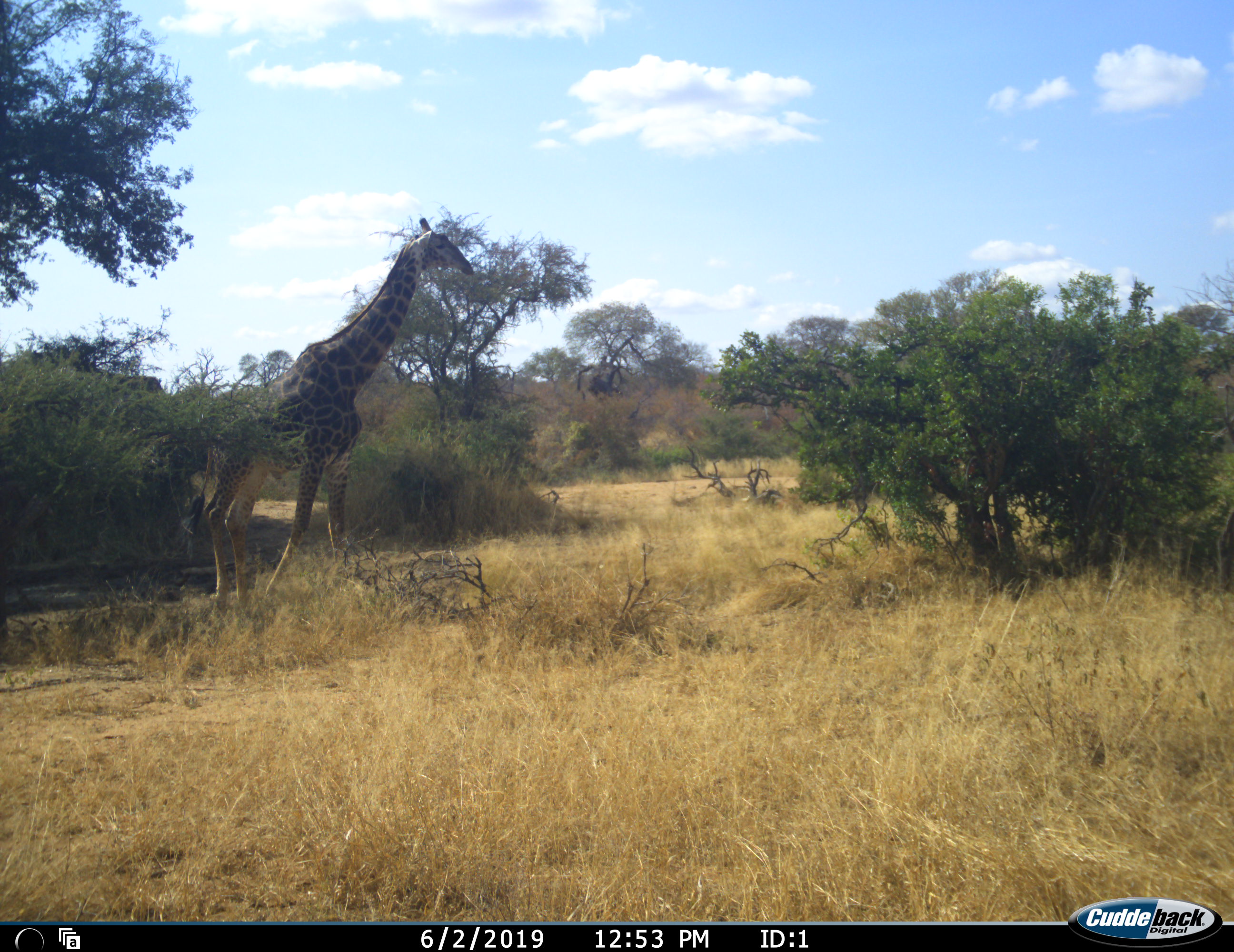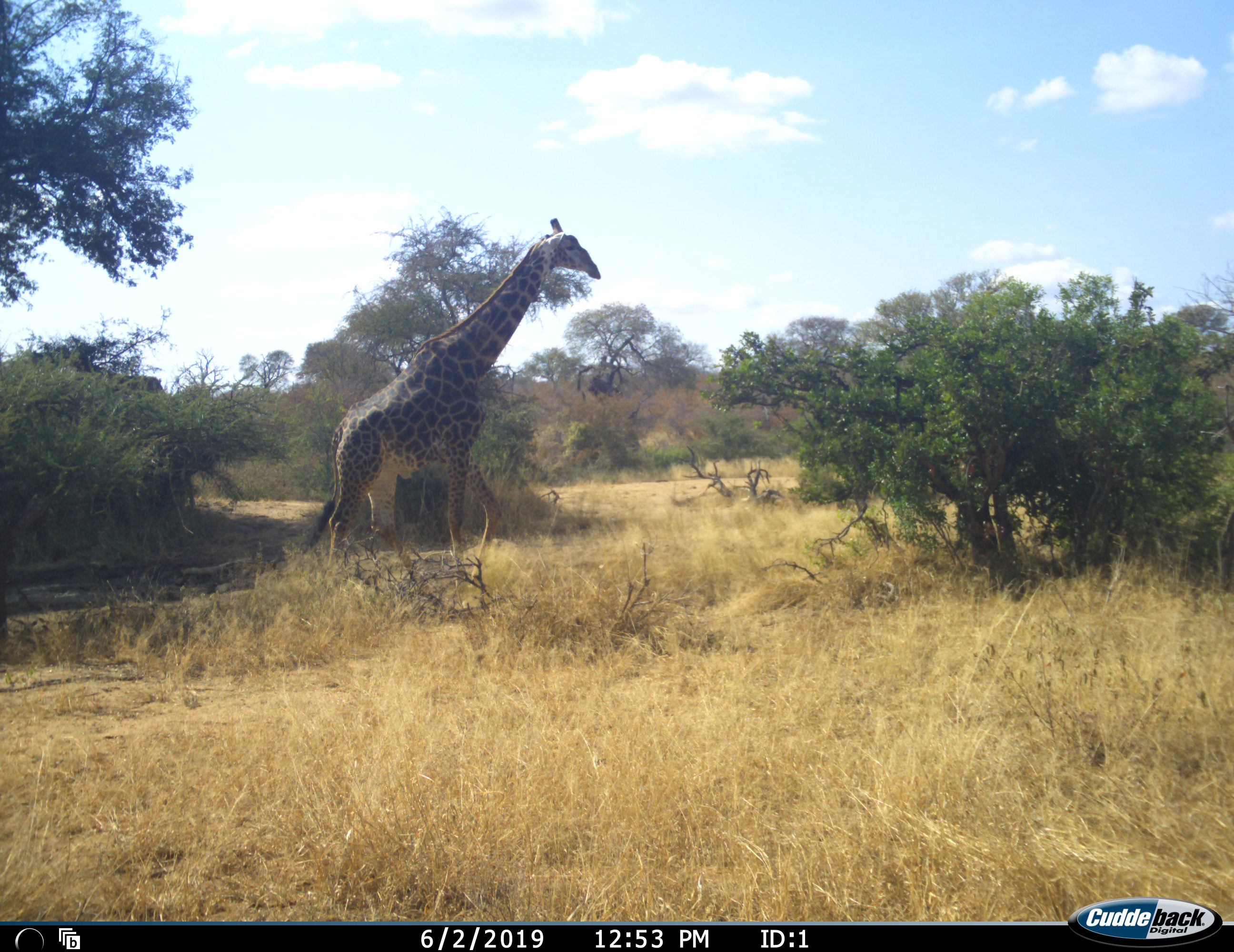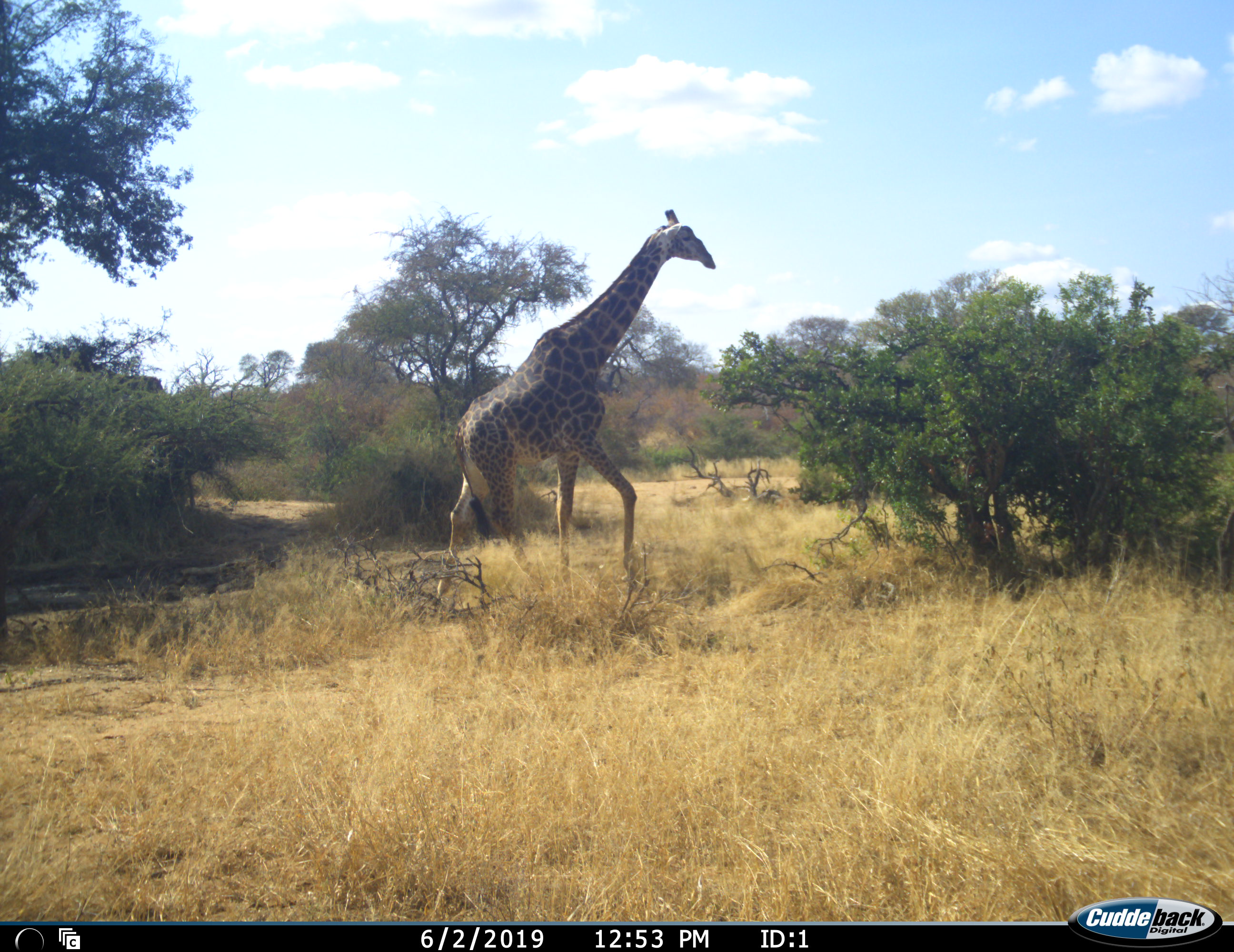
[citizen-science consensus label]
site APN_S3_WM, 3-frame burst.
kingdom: Animalia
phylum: Chordata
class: Mammalia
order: Artiodactyla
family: Giraffidae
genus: Giraffa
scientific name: Giraffa camelopardalis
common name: giraffe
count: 1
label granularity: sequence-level